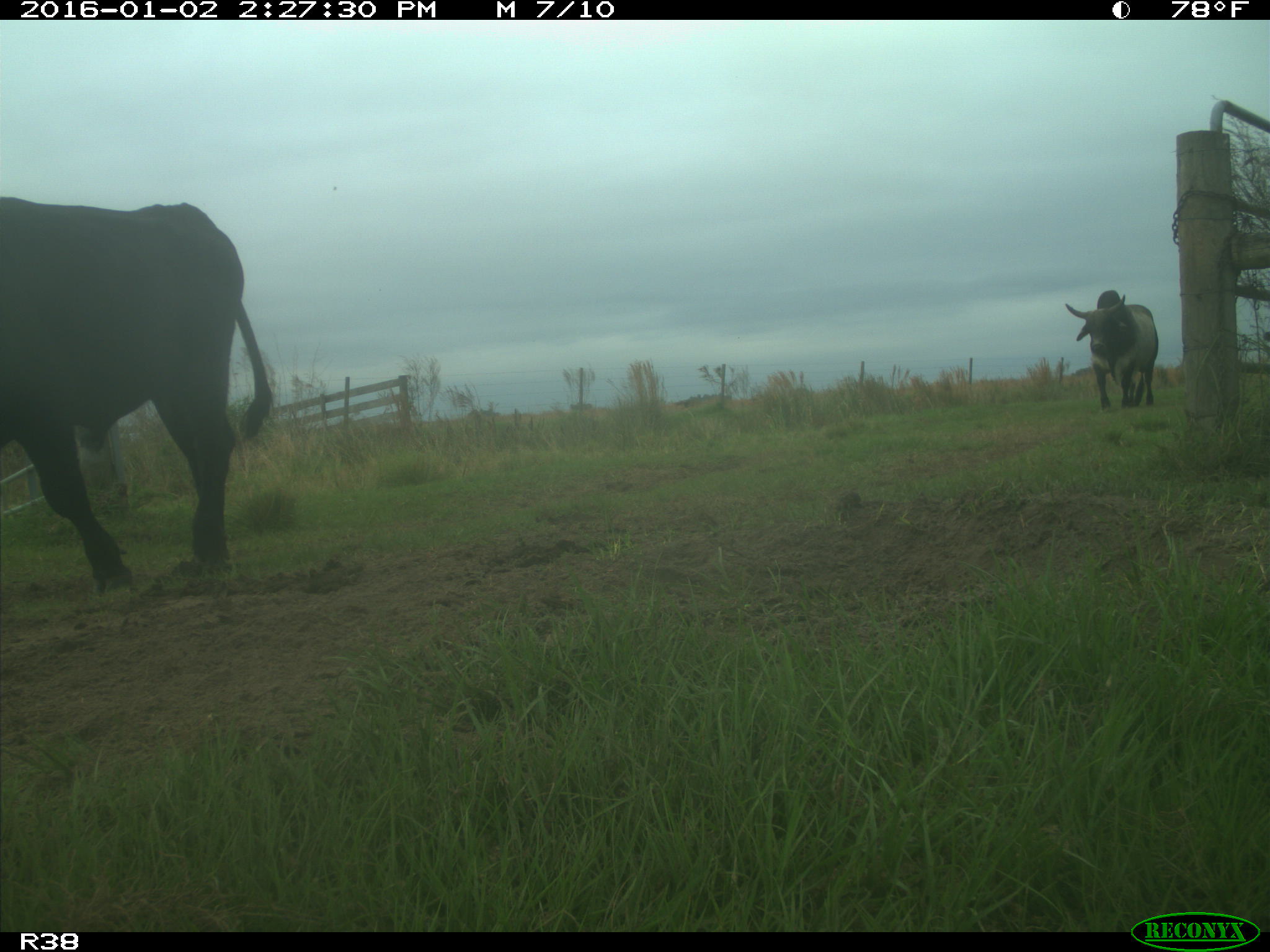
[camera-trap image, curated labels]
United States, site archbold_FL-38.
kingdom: Animalia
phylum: Chordata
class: Mammalia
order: Artiodactyla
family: Bovidae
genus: Bos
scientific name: Bos taurus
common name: domestic cow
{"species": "Bos taurus (domestic cow)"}